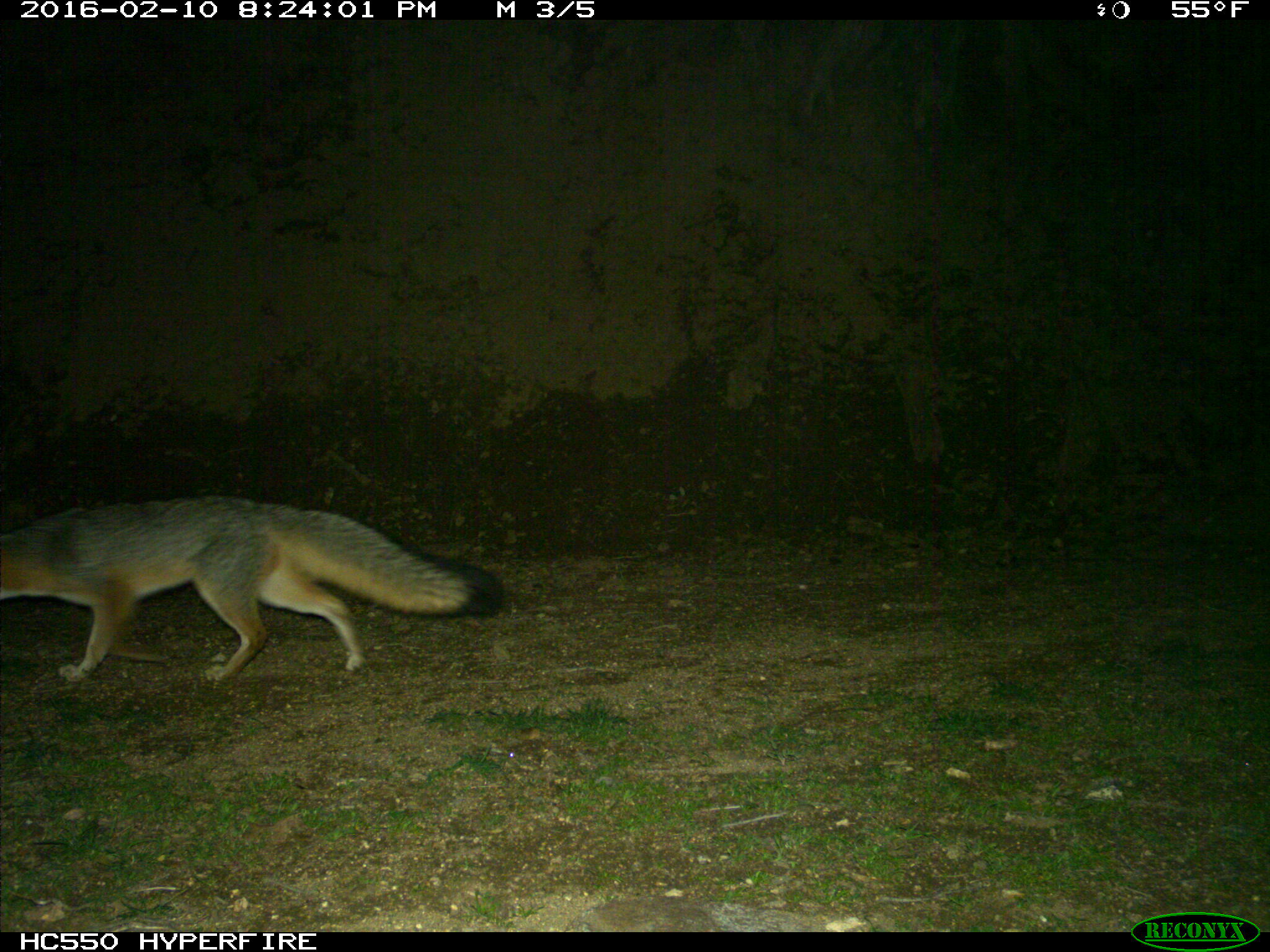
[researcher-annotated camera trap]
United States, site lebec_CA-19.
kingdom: Animalia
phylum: Chordata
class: Mammalia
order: Carnivora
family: Canidae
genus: Urocyon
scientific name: Urocyon cinereoargenteus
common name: gray fox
Urocyon cinereoargenteus (gray fox).